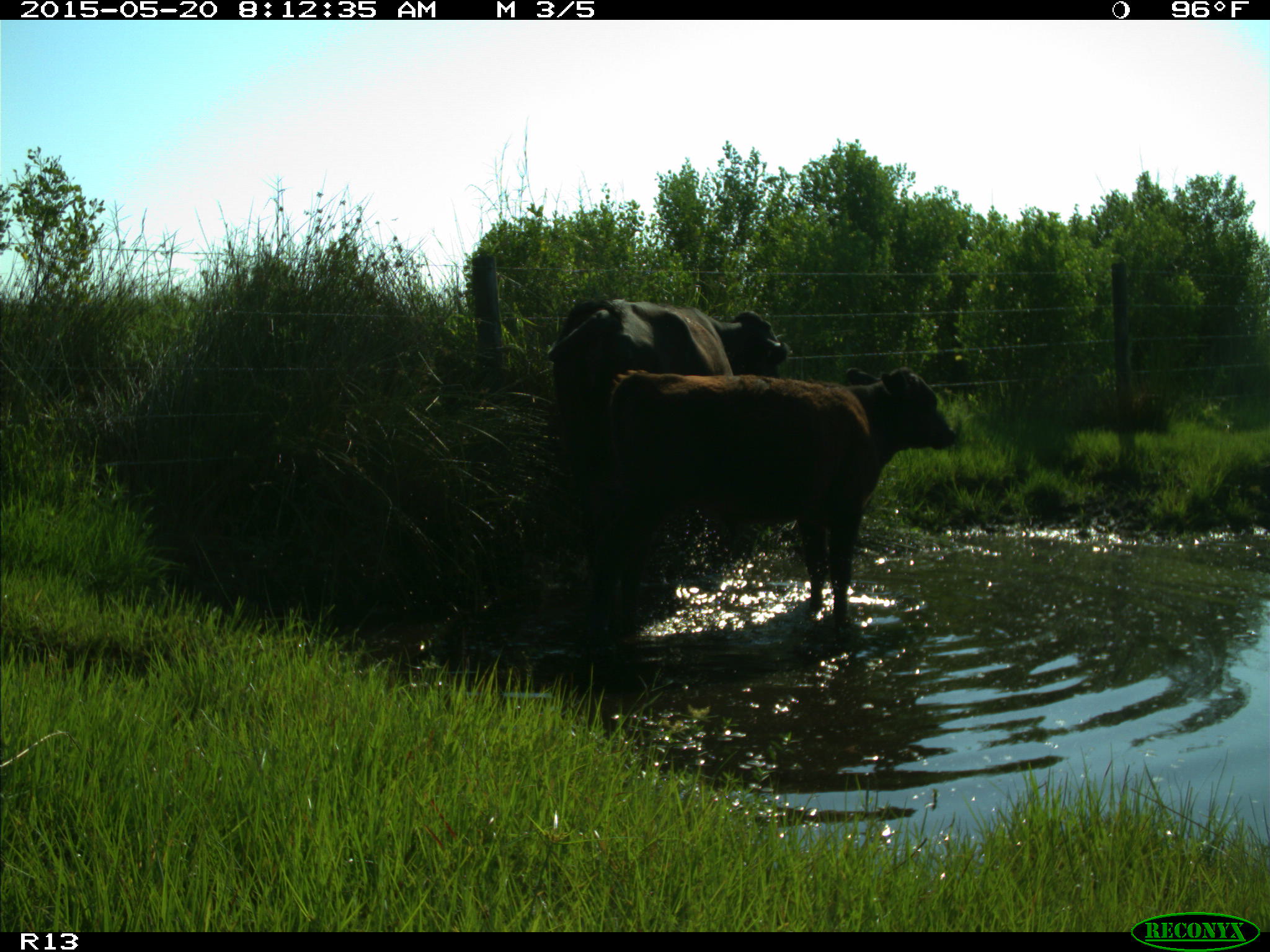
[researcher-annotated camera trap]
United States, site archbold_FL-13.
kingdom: Animalia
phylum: Chordata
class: Mammalia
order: Artiodactyla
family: Bovidae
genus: Bos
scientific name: Bos taurus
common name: domestic cow